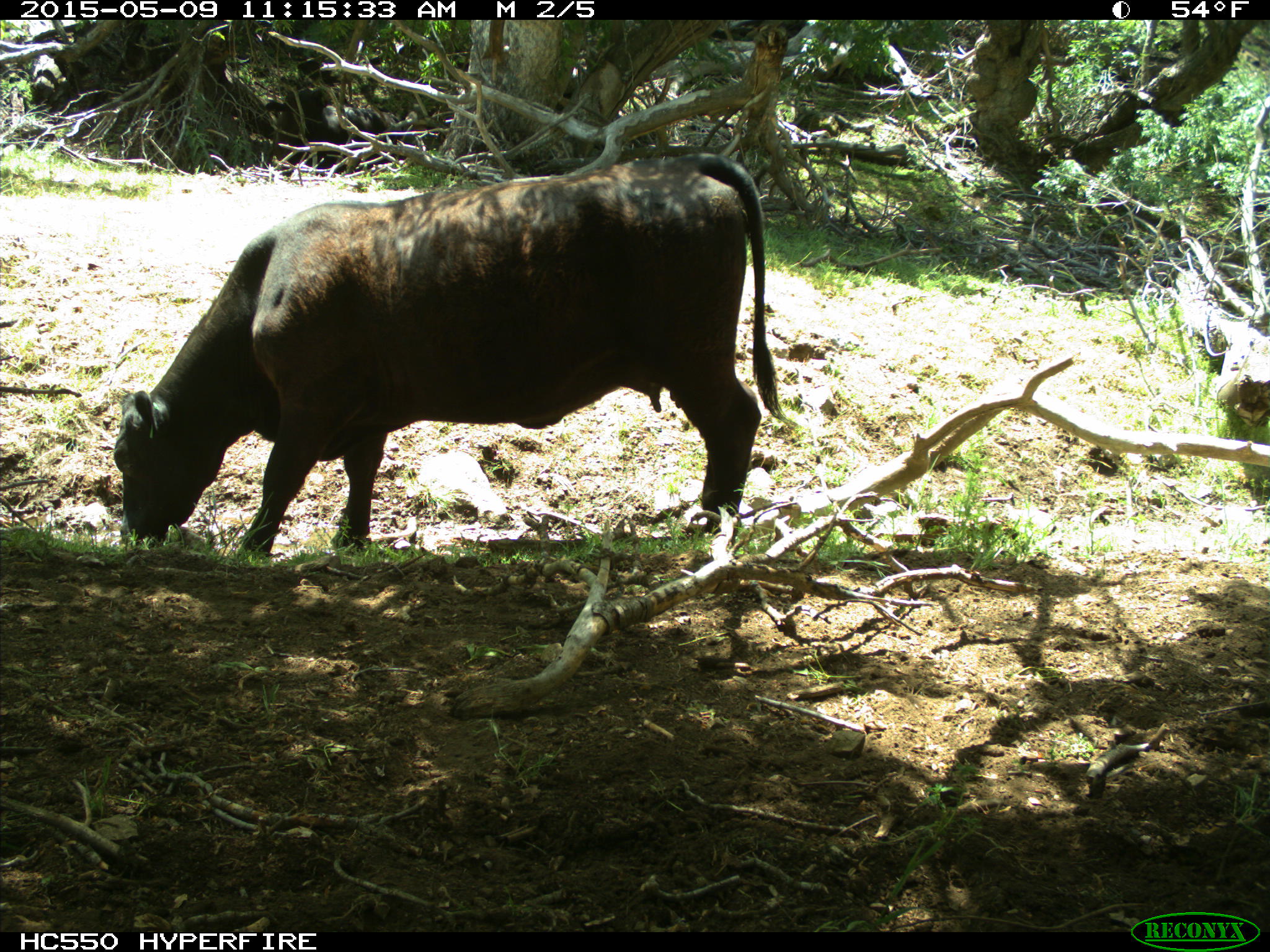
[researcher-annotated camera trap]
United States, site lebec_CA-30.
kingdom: Animalia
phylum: Chordata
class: Mammalia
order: Artiodactyla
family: Bovidae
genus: Bos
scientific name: Bos taurus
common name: domestic cow